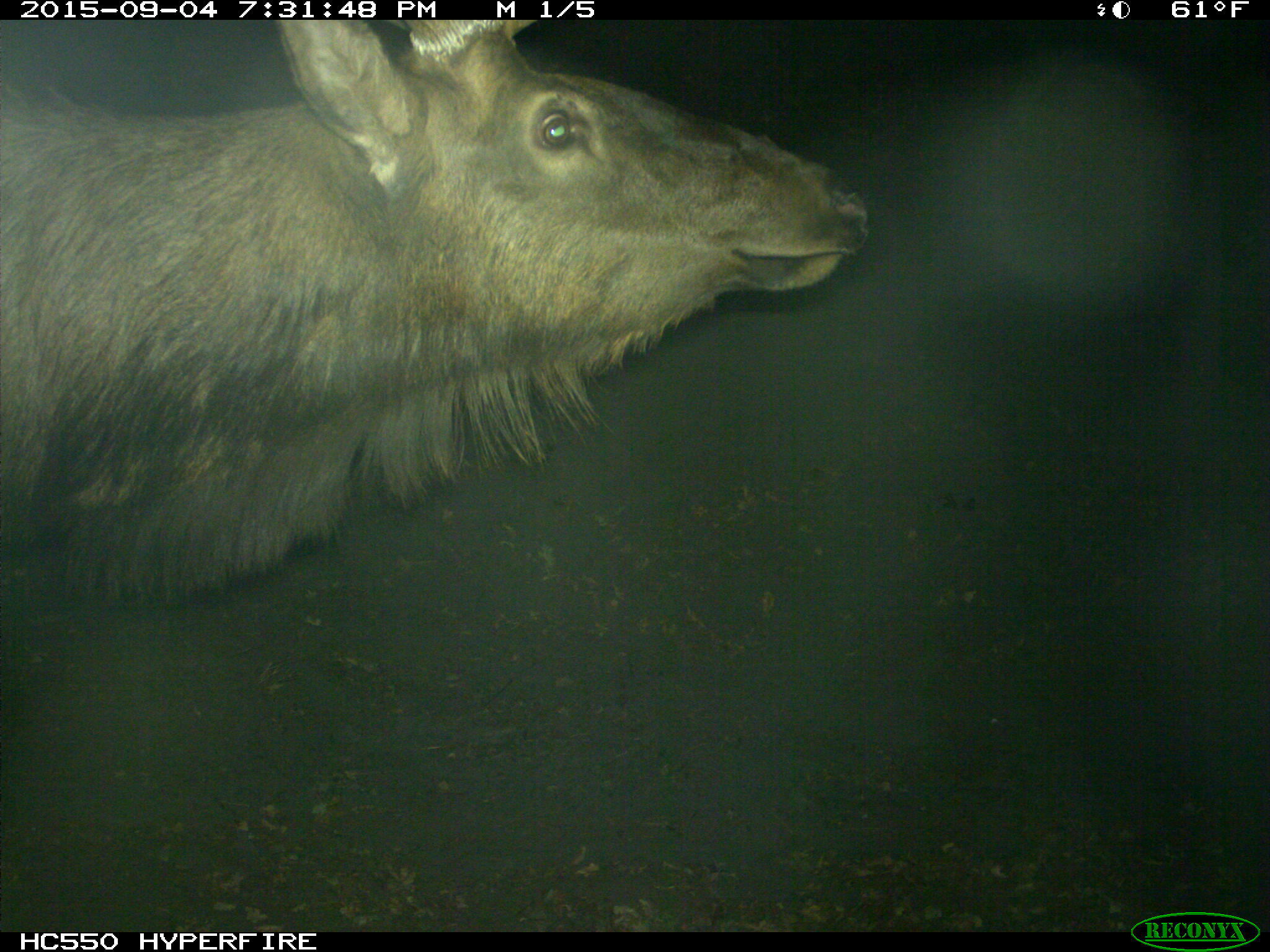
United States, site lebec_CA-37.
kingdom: Animalia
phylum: Chordata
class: Mammalia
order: Artiodactyla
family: Cervidae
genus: Cervus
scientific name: Cervus canadensis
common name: elk